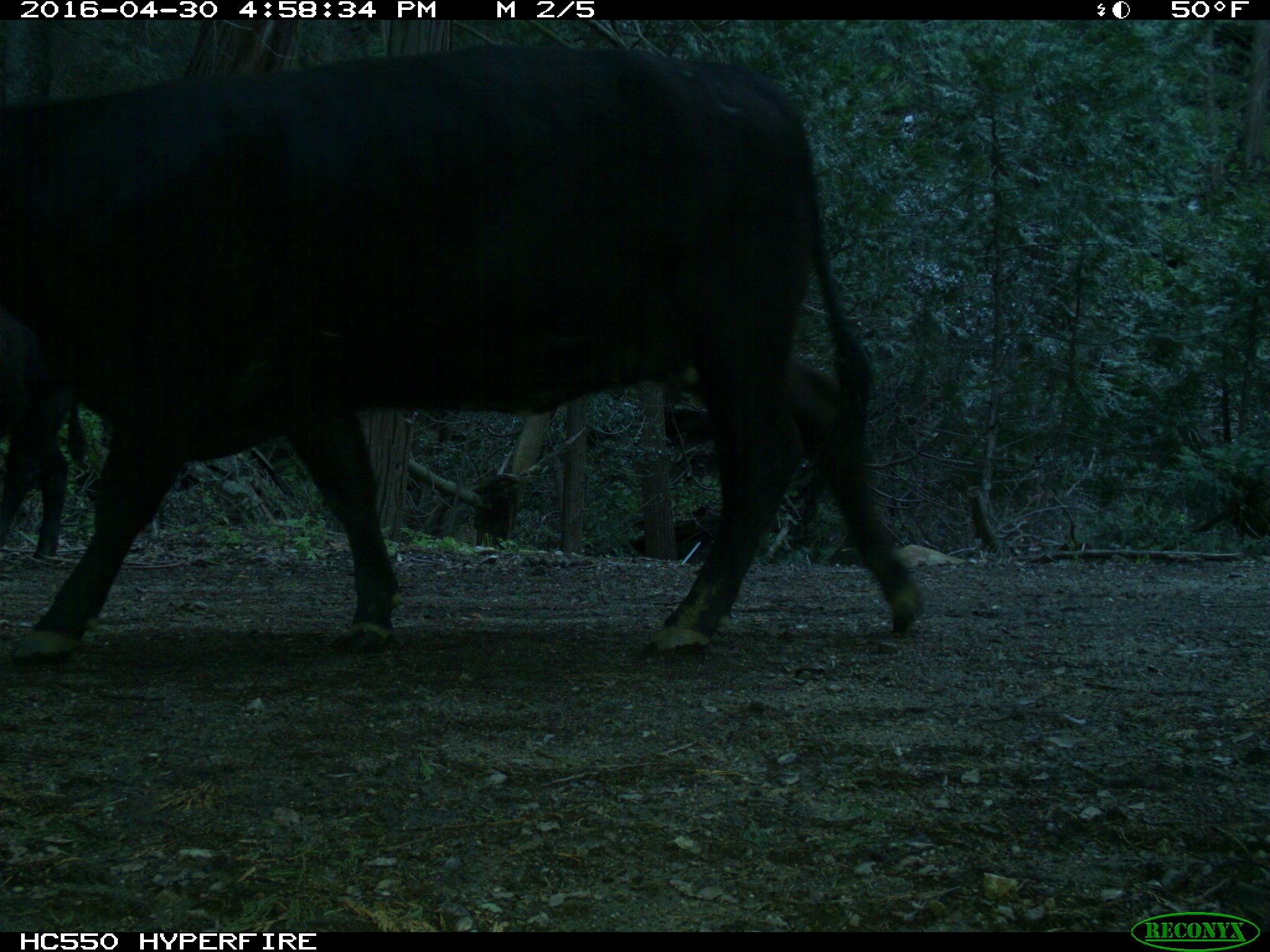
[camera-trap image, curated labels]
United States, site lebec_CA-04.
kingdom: Animalia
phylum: Chordata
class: Mammalia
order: Artiodactyla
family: Bovidae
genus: Bos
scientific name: Bos taurus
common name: domestic cow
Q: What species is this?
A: Bos taurus (domestic cow).